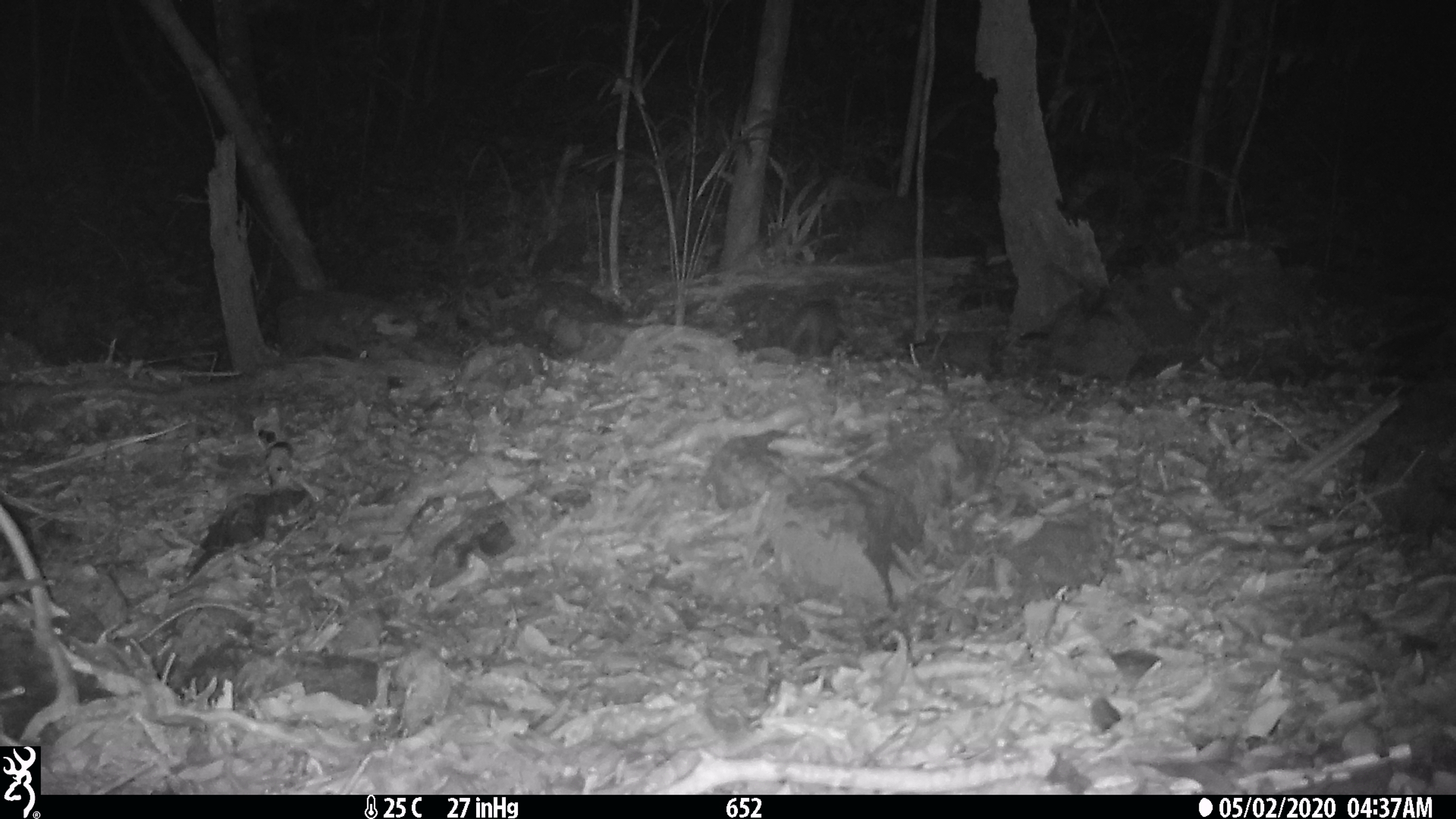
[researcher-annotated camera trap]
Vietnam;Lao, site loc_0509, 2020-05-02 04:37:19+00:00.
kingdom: Animalia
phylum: Chordata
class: Mammalia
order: Carnivora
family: Mustelidae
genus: Melogale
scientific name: Melogale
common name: ferret badger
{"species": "ferret badger (Melogale)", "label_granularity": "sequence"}